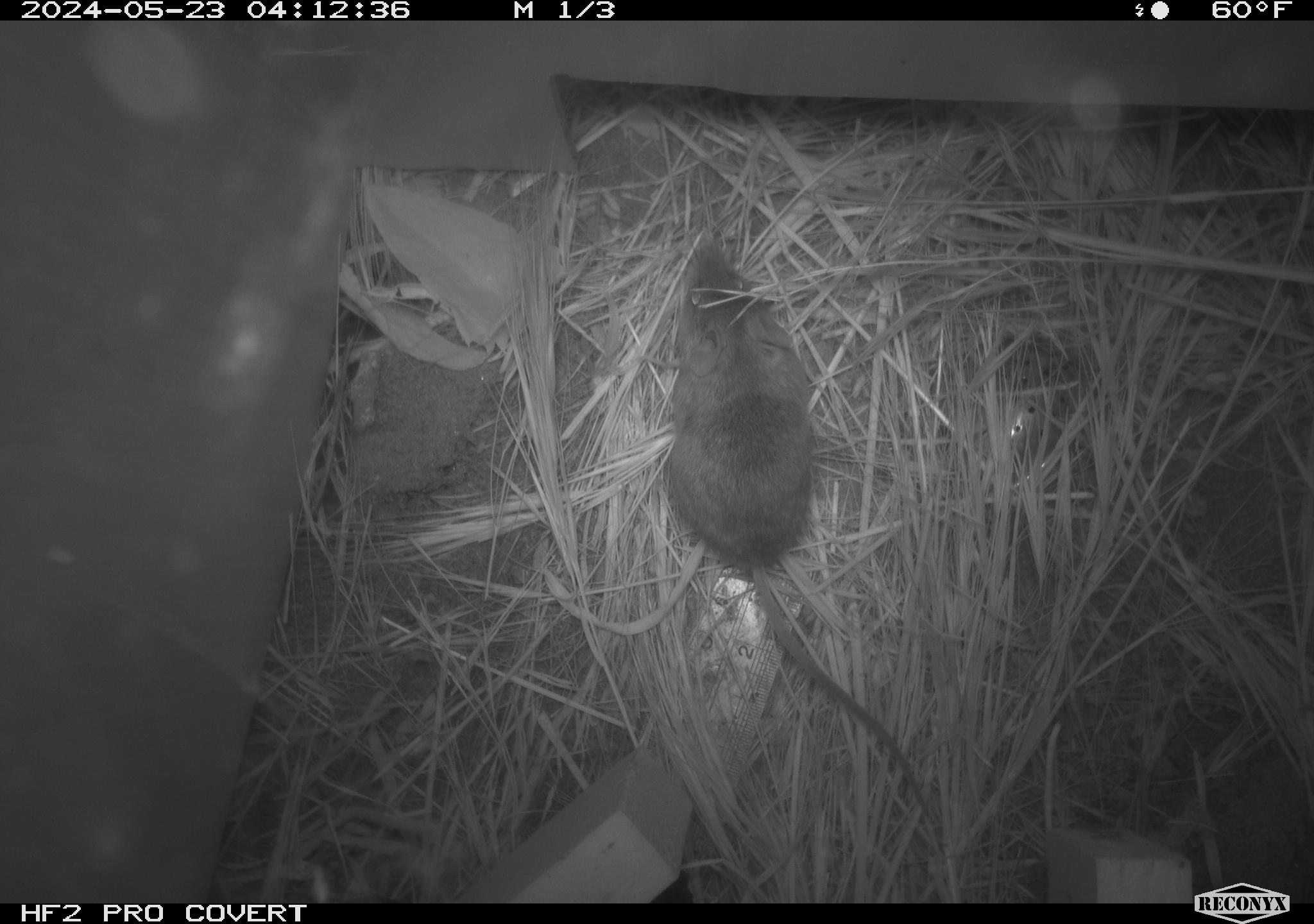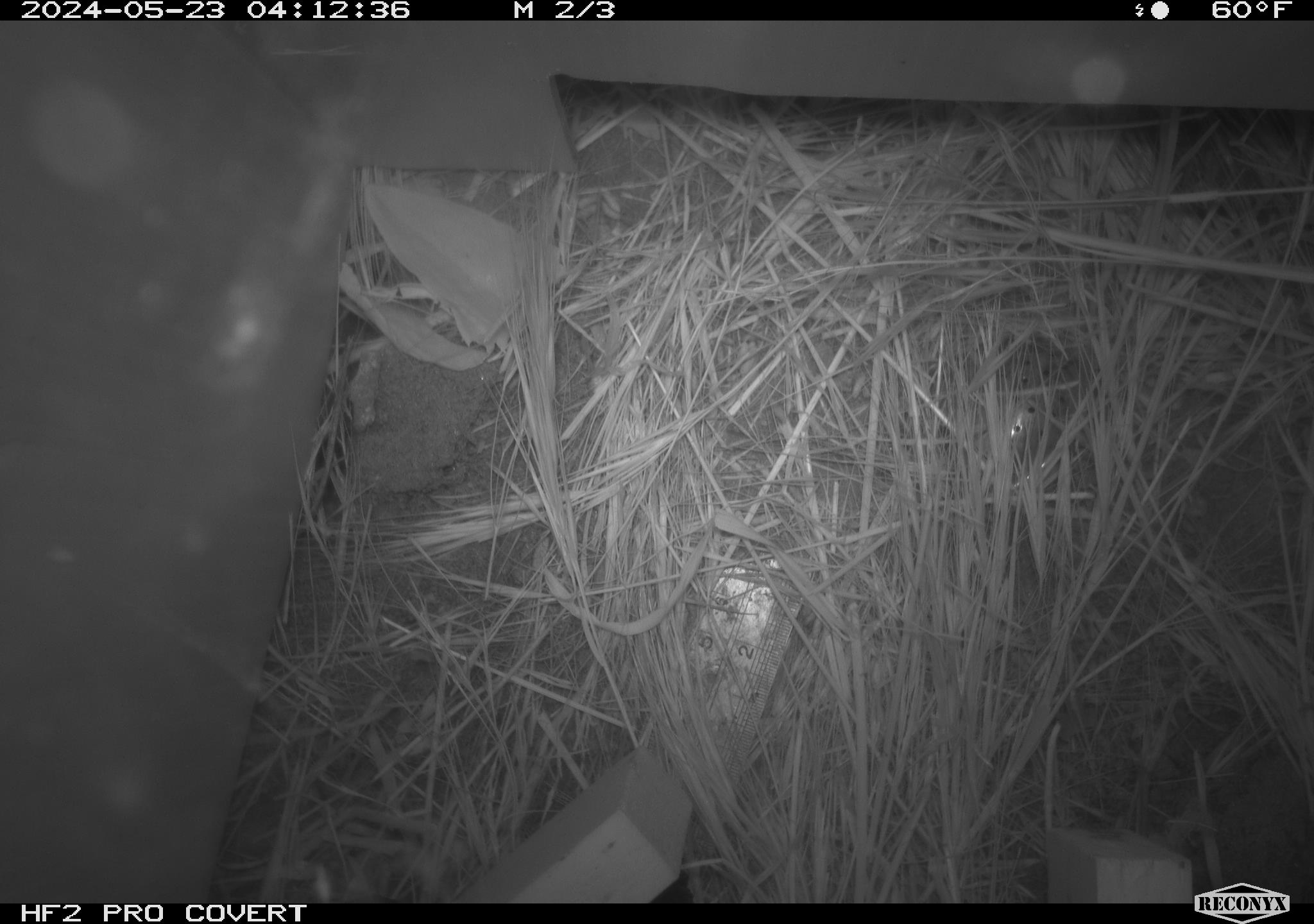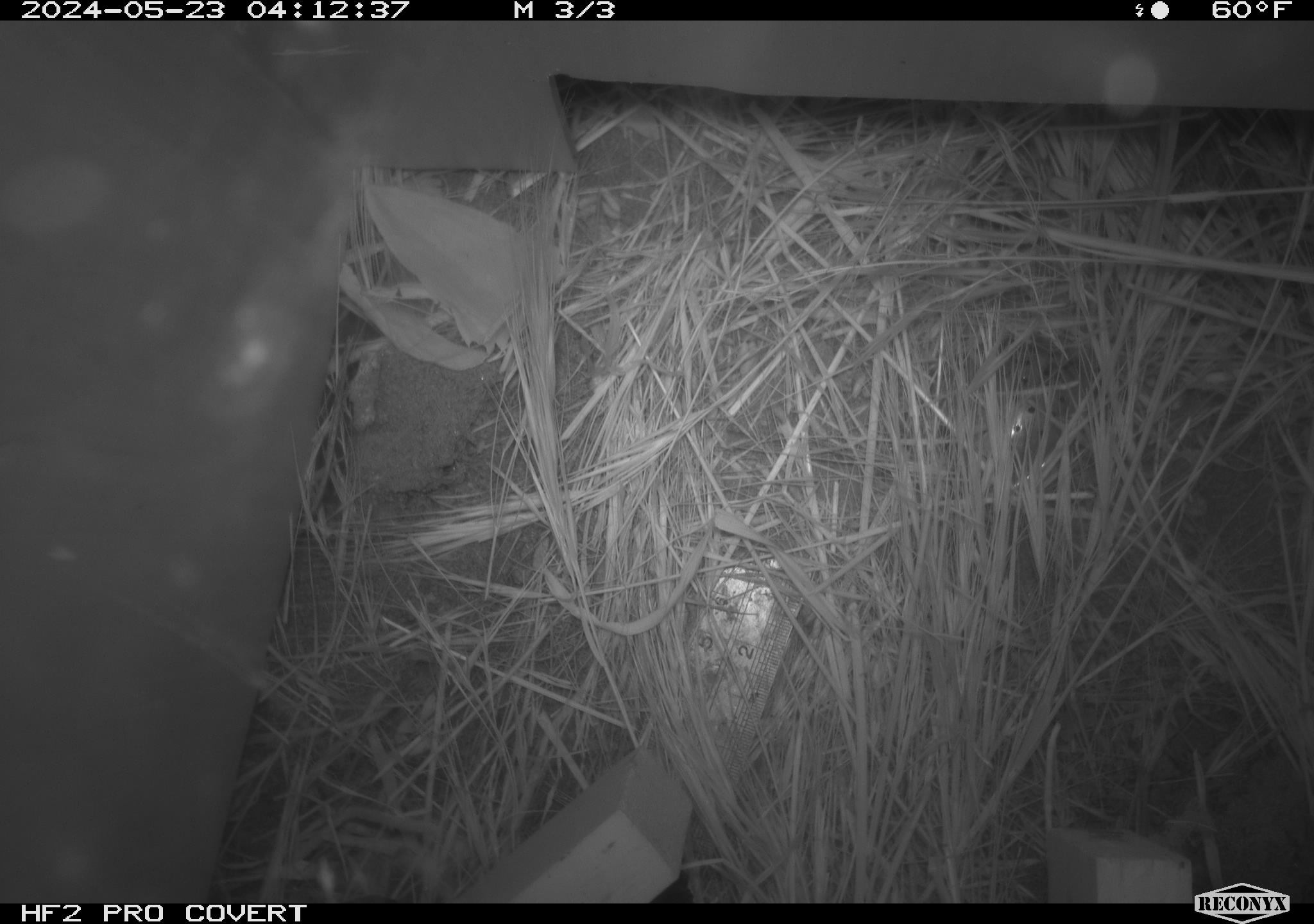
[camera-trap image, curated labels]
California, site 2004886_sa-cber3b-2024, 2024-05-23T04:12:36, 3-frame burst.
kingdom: Animalia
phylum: Chordata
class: Mammalia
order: Rodentia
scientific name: Rodentia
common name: mouse species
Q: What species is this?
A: Mouse species (Rodentia).